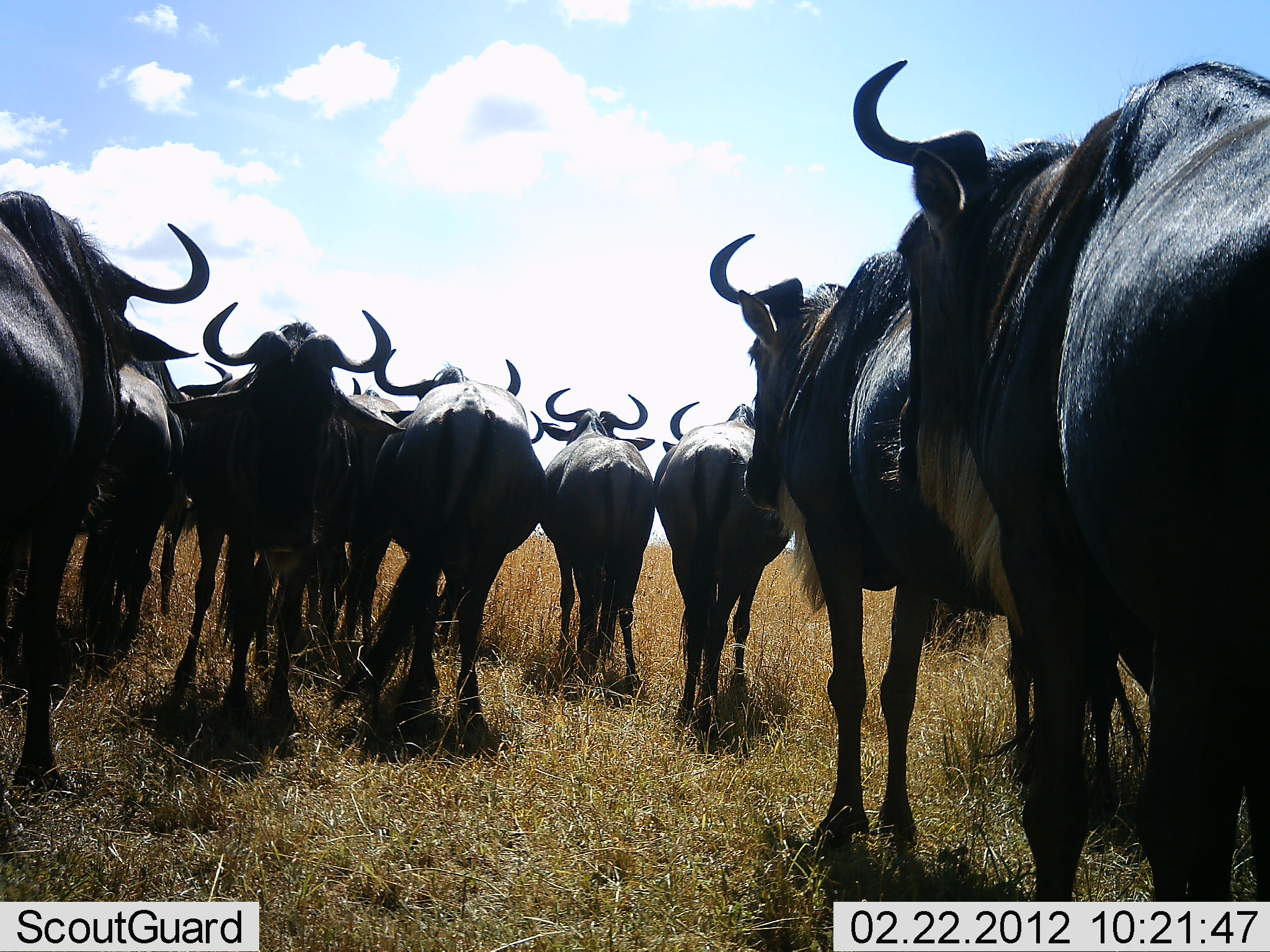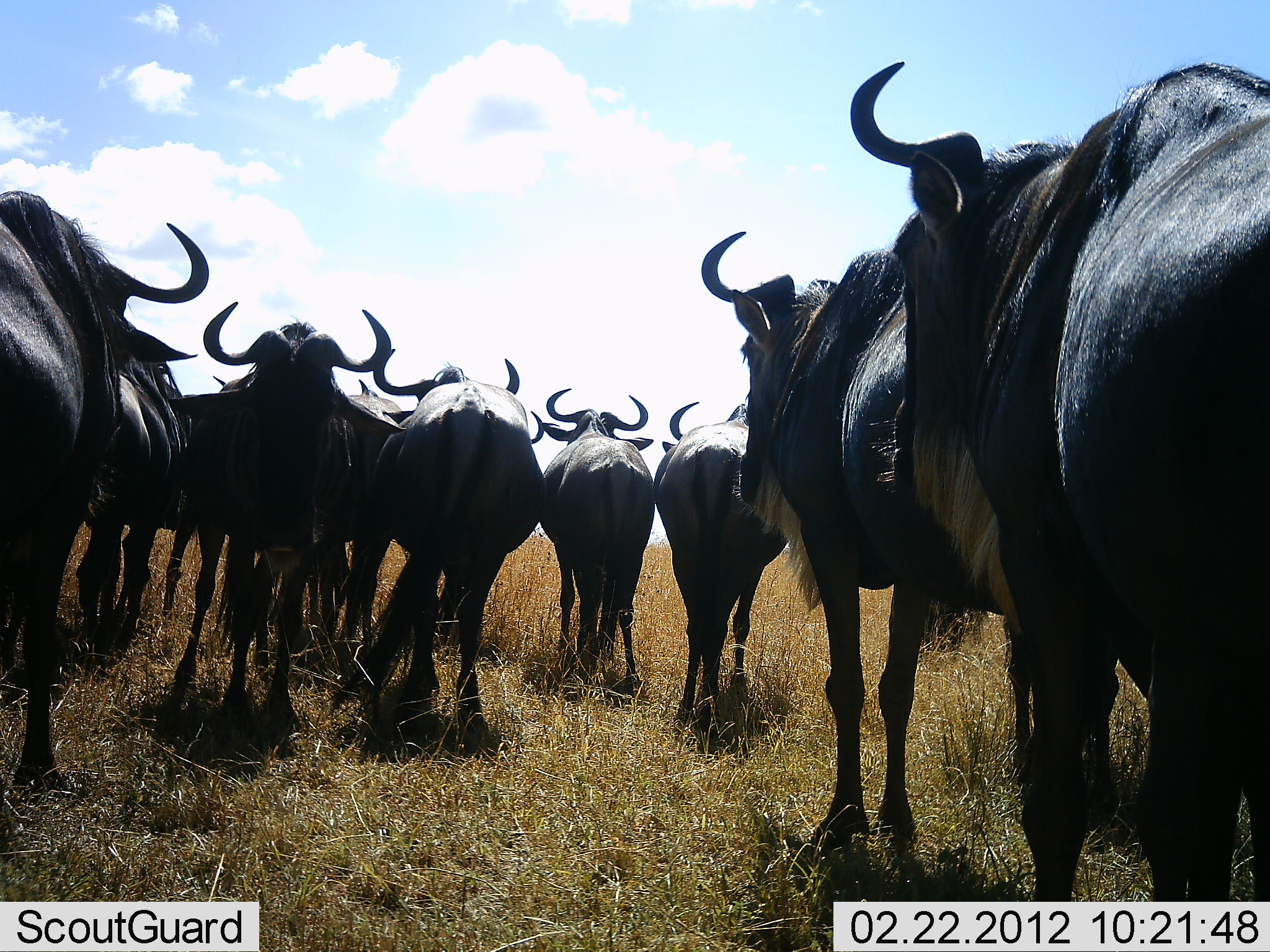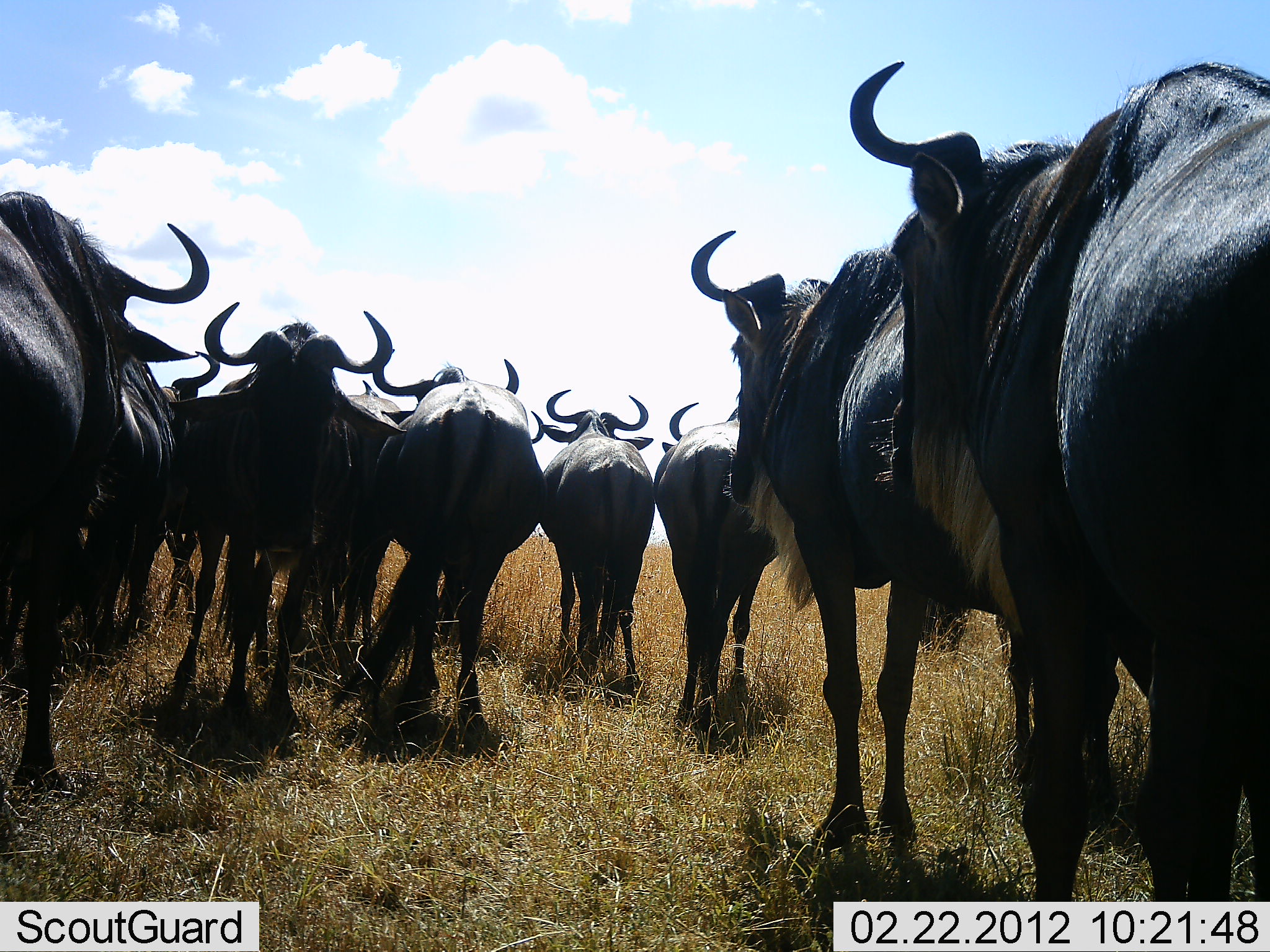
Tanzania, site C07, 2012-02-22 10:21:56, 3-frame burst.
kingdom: Animalia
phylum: Chordata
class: Mammalia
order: Artiodactyla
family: Bovidae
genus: Connochaetes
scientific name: Connochaetes taurinus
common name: blue wildebeest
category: wildebeest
Wildebeest (blue wildebeest) (Connochaetes taurinus), count 10. Behavior (volunteer vote fractions): standing 81%, resting 0%, moving 19%, interacting 0%. Young present (vote fraction): 0%. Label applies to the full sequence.